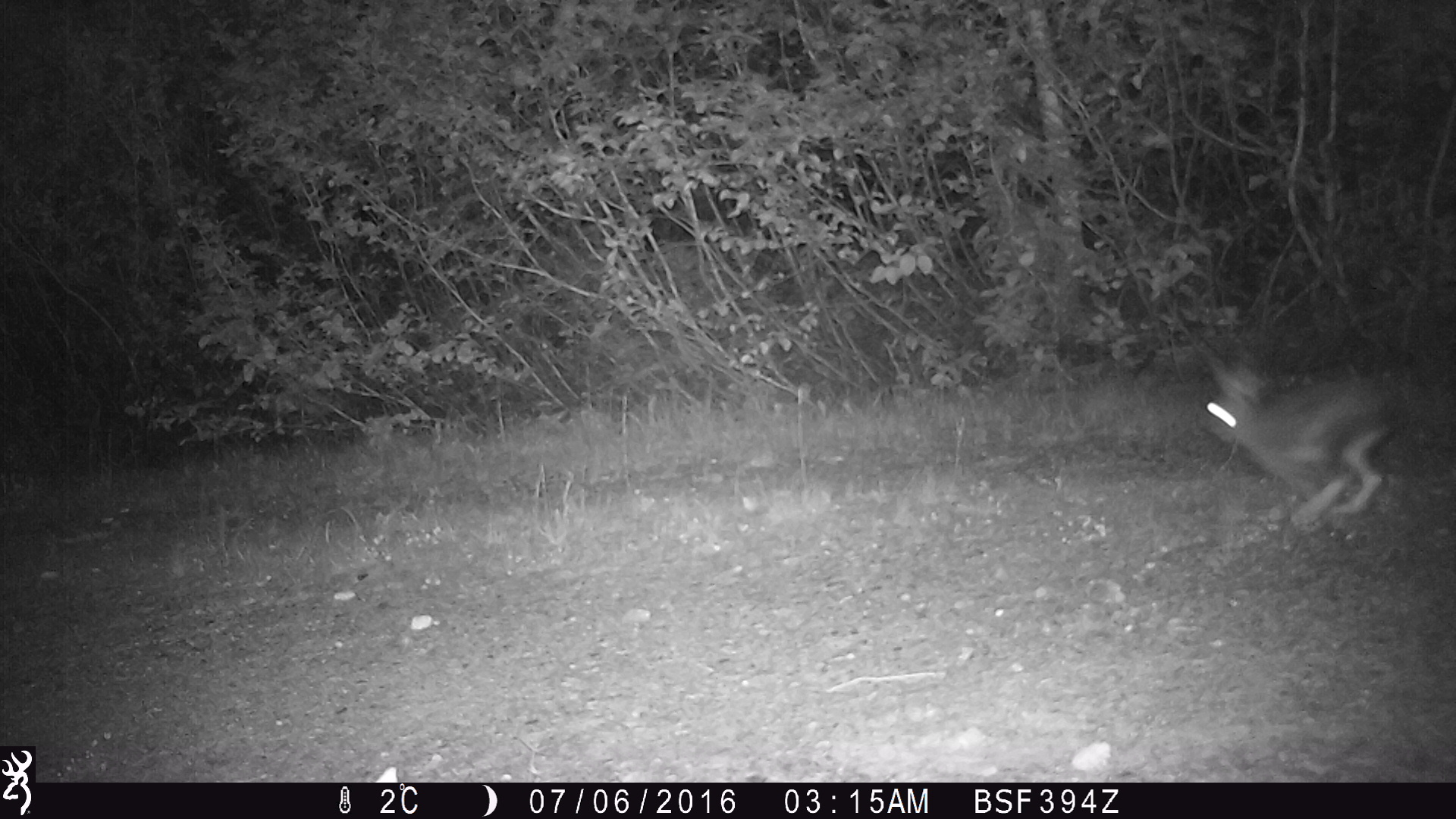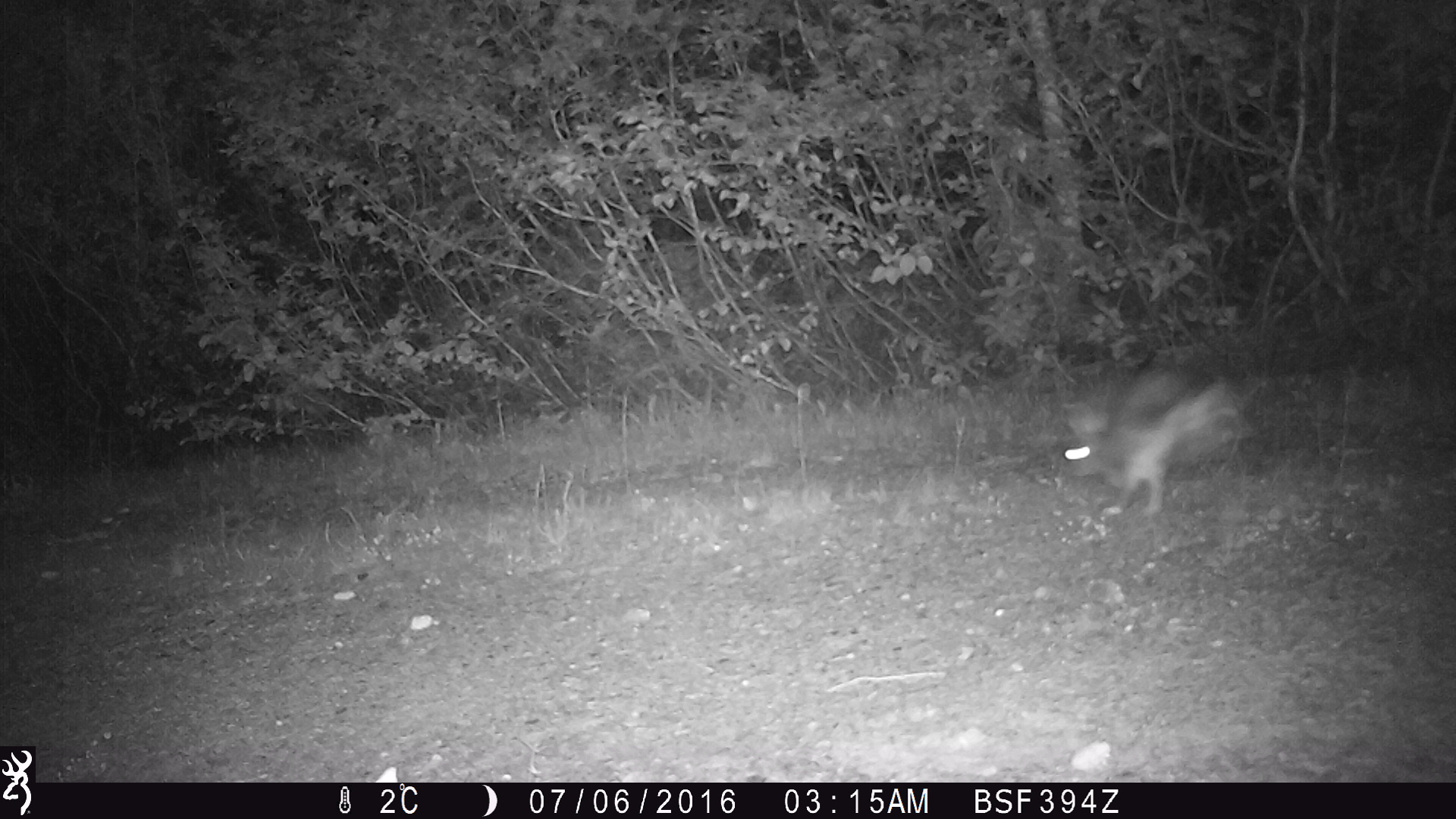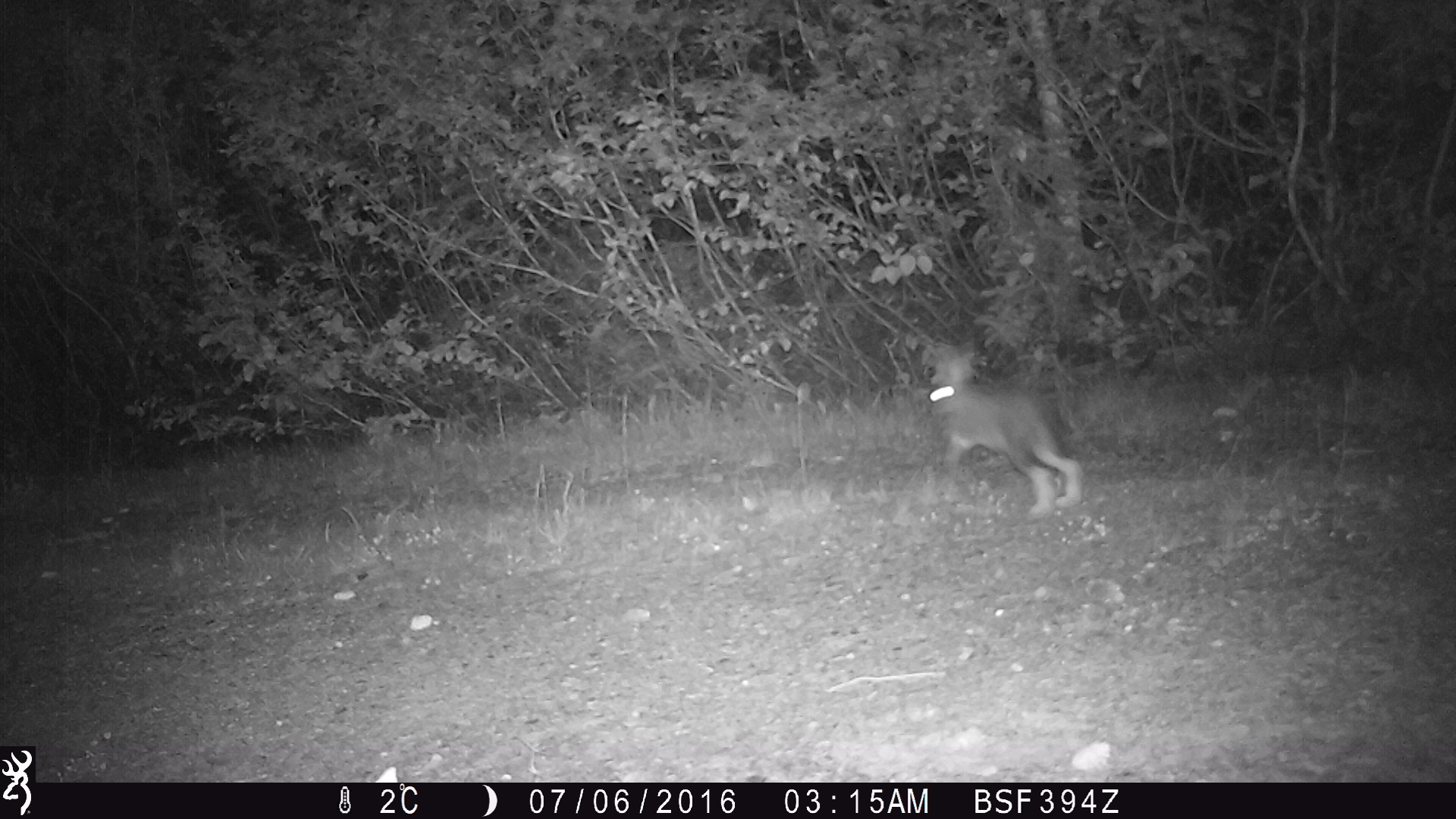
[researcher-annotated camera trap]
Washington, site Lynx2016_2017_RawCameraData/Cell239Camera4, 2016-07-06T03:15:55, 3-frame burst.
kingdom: Animalia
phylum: Chordata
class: Mammalia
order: Lagomorpha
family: Leporidae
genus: Lepus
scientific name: Lepus americanus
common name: snowshoe hare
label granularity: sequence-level